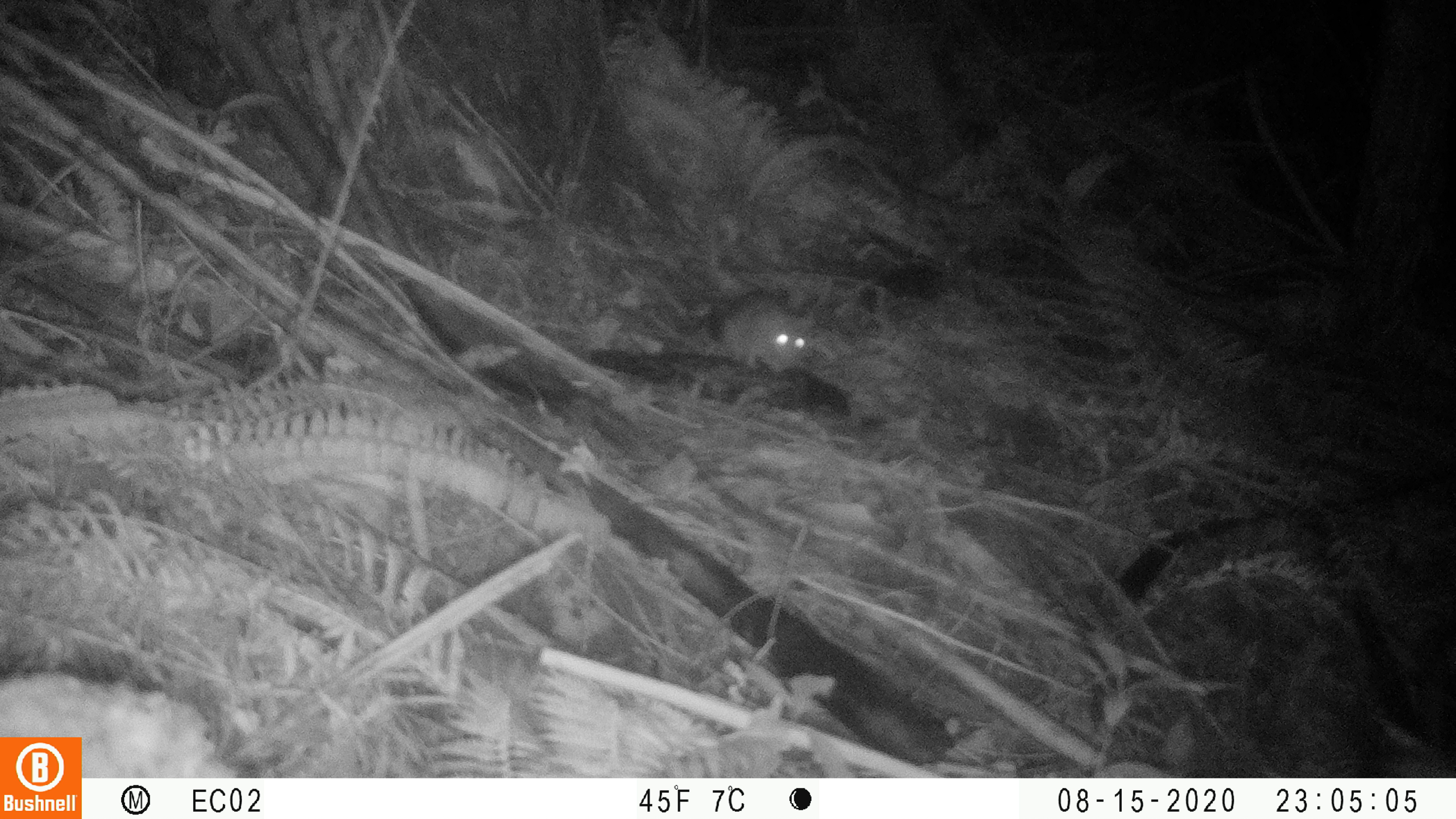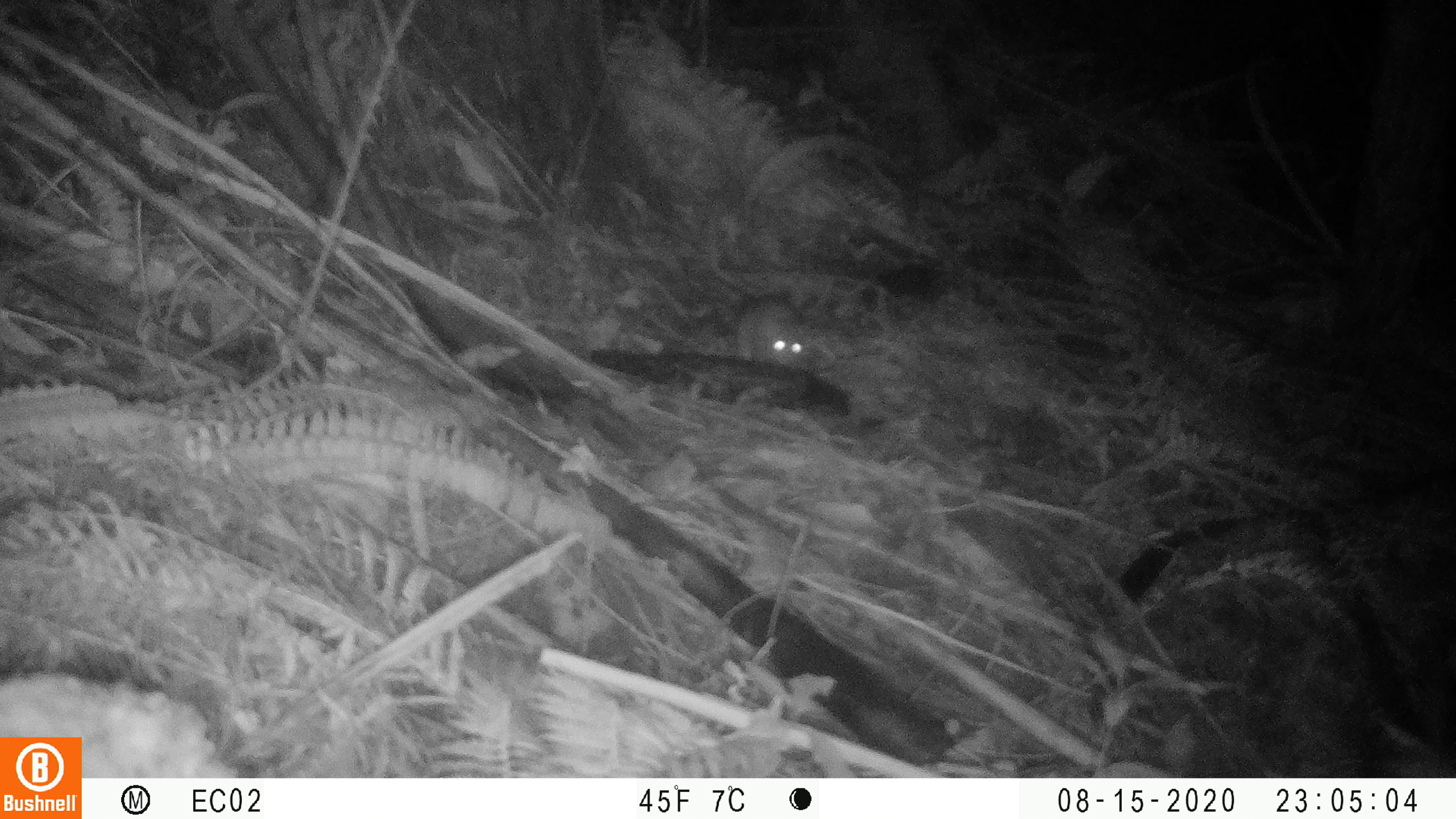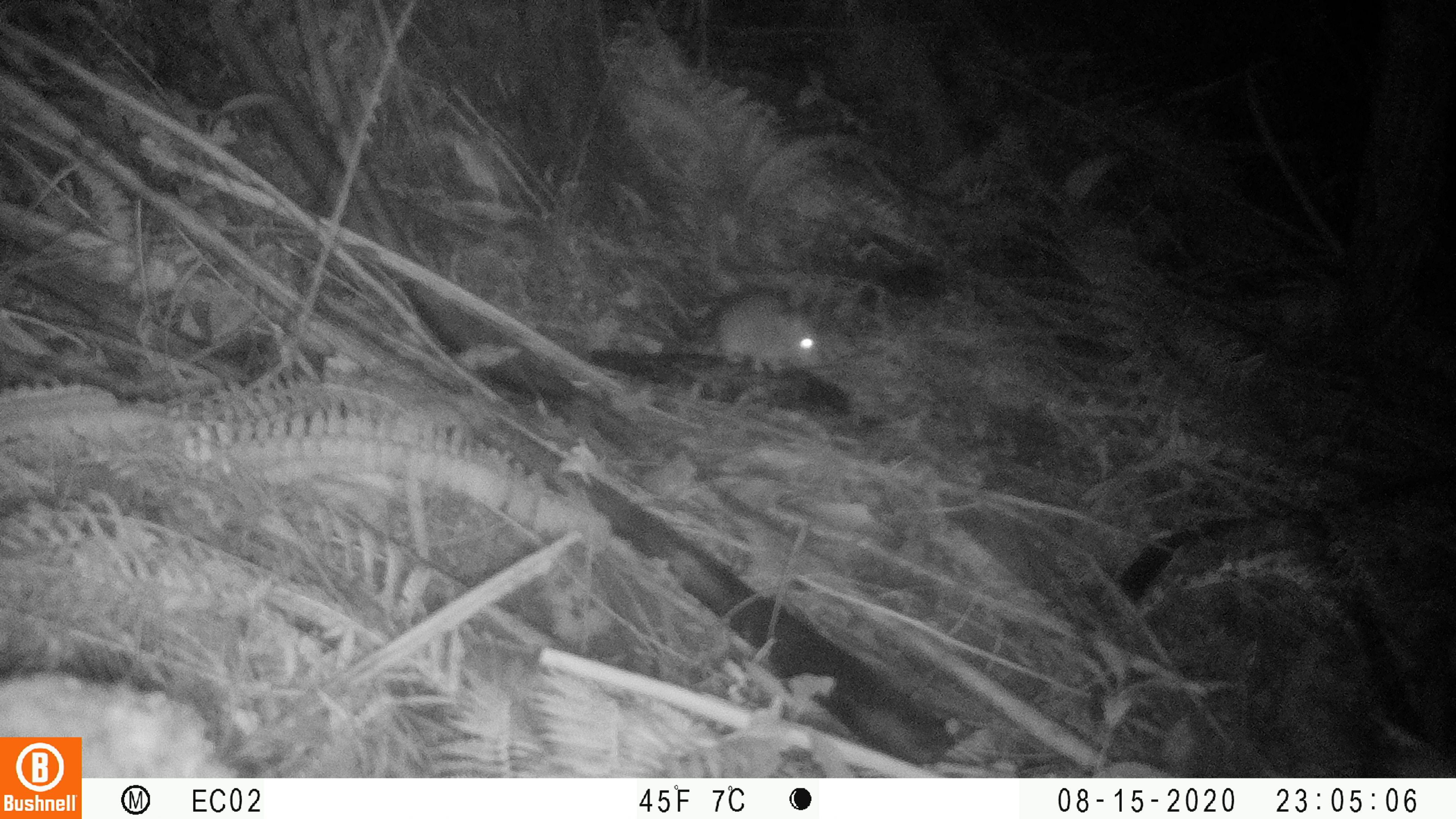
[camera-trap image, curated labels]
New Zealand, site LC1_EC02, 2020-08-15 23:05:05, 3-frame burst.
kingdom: Animalia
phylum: Chordata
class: Mammalia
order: Rodentia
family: Muridae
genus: Rattus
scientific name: Rattus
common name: rat